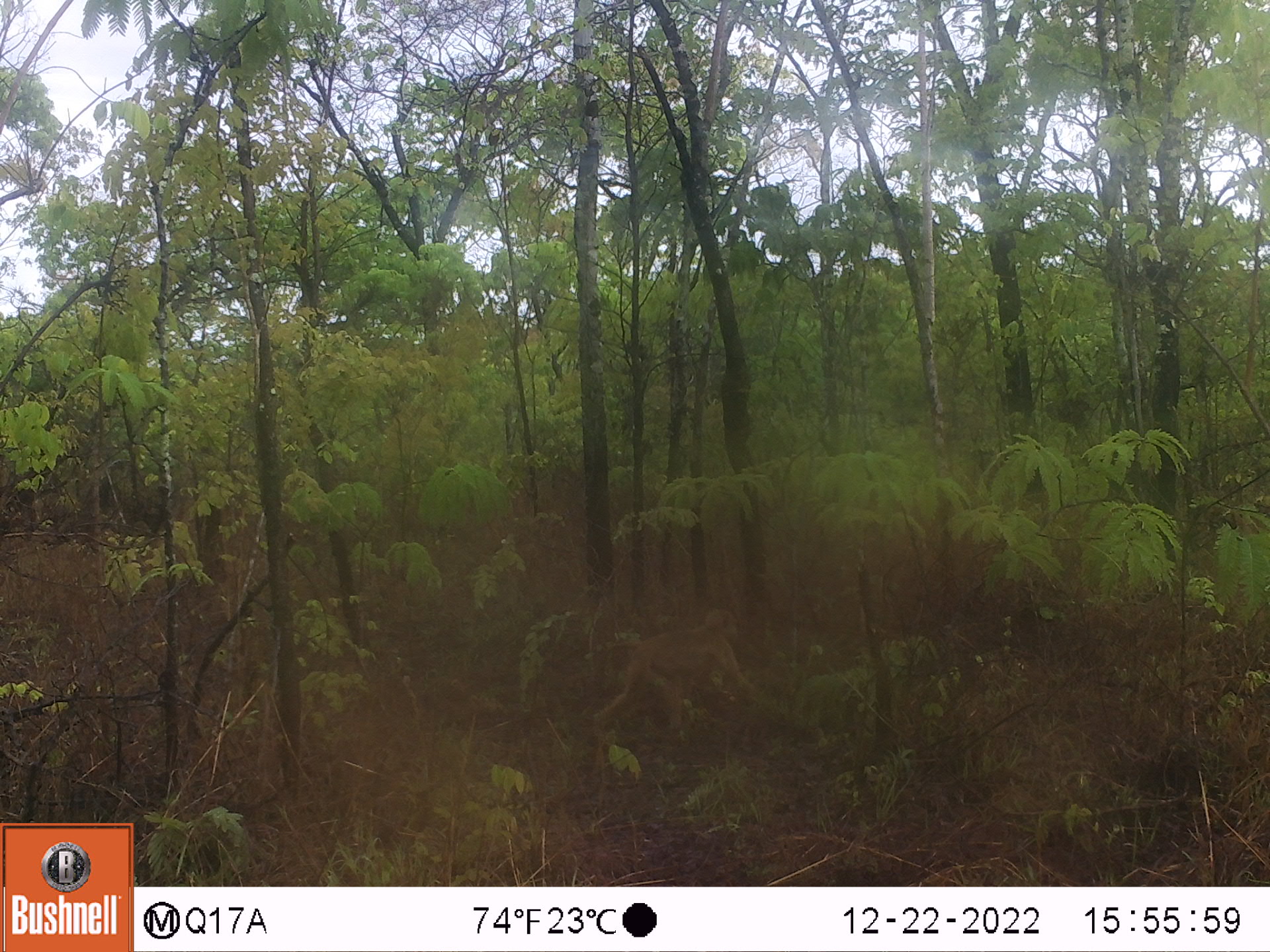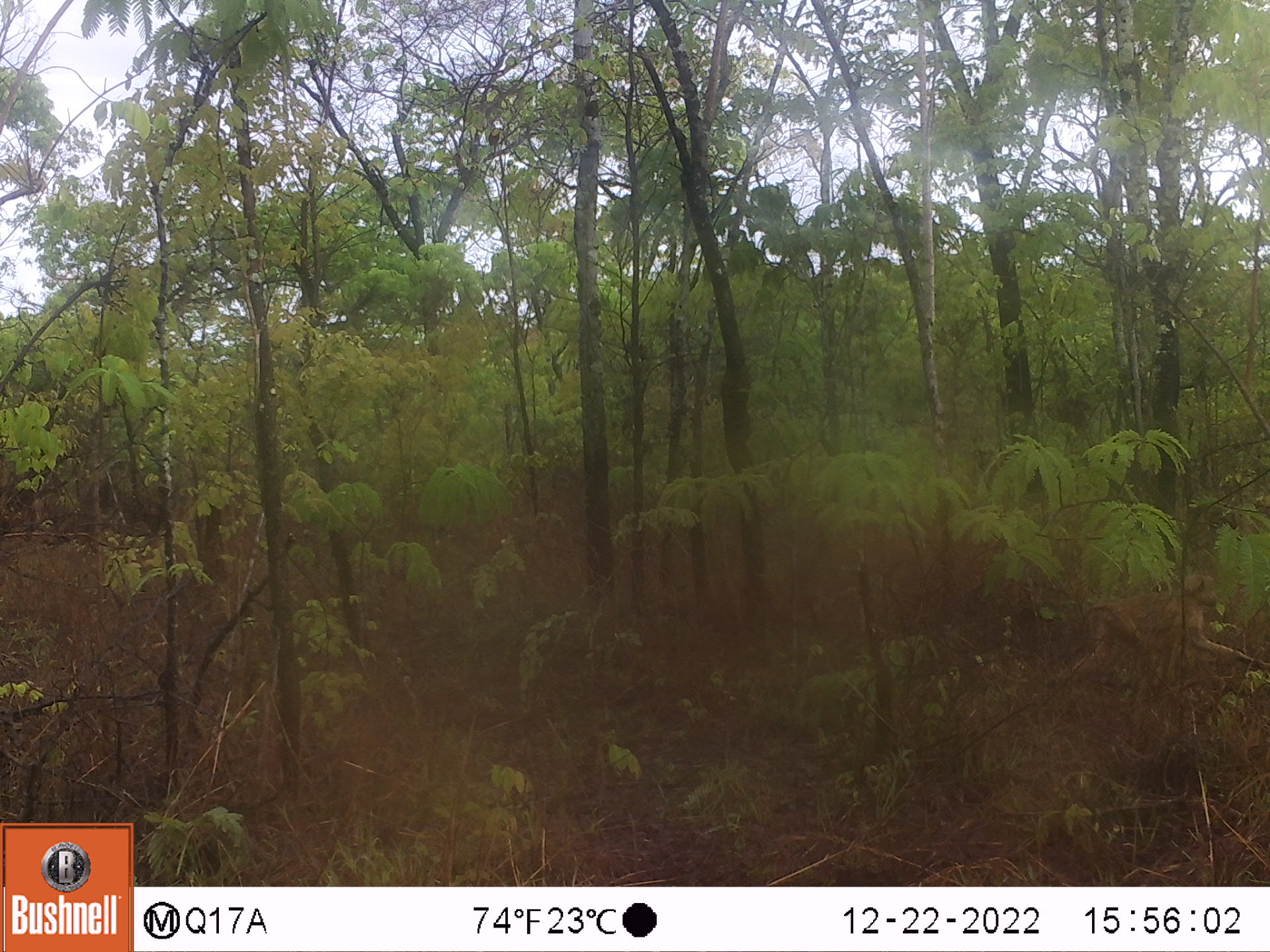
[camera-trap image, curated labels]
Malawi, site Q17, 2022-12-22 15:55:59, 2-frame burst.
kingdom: Animalia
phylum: Chordata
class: Mammalia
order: Primates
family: Cercopithecidae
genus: Papio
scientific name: Papio cynocephalus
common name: yellow baboon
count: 1